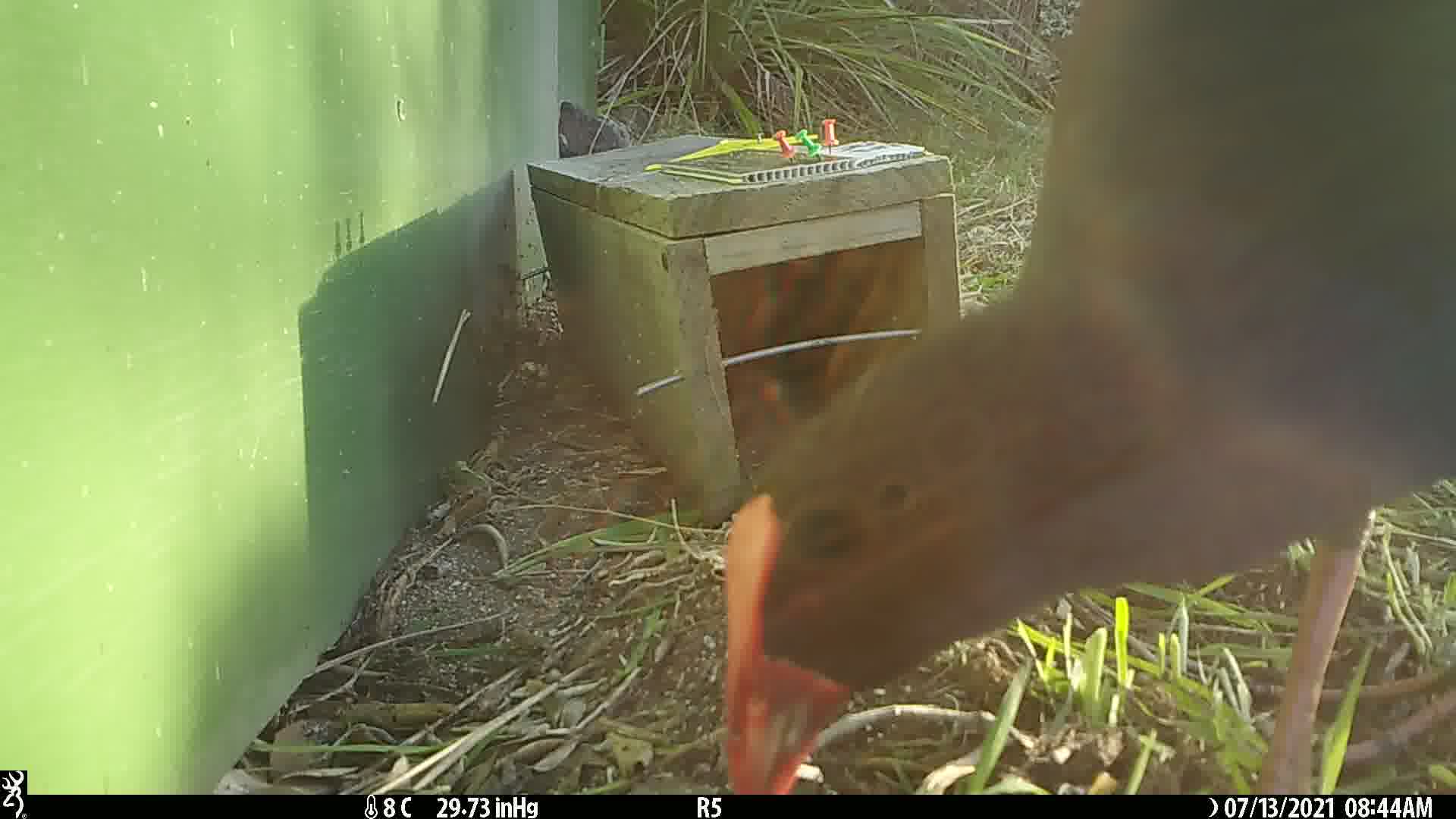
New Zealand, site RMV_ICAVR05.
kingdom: Animalia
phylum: Chordata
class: Aves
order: Gruiformes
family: Rallidae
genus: Porphyrio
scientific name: Porphyrio melanotus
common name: australasian swamphen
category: pukeko